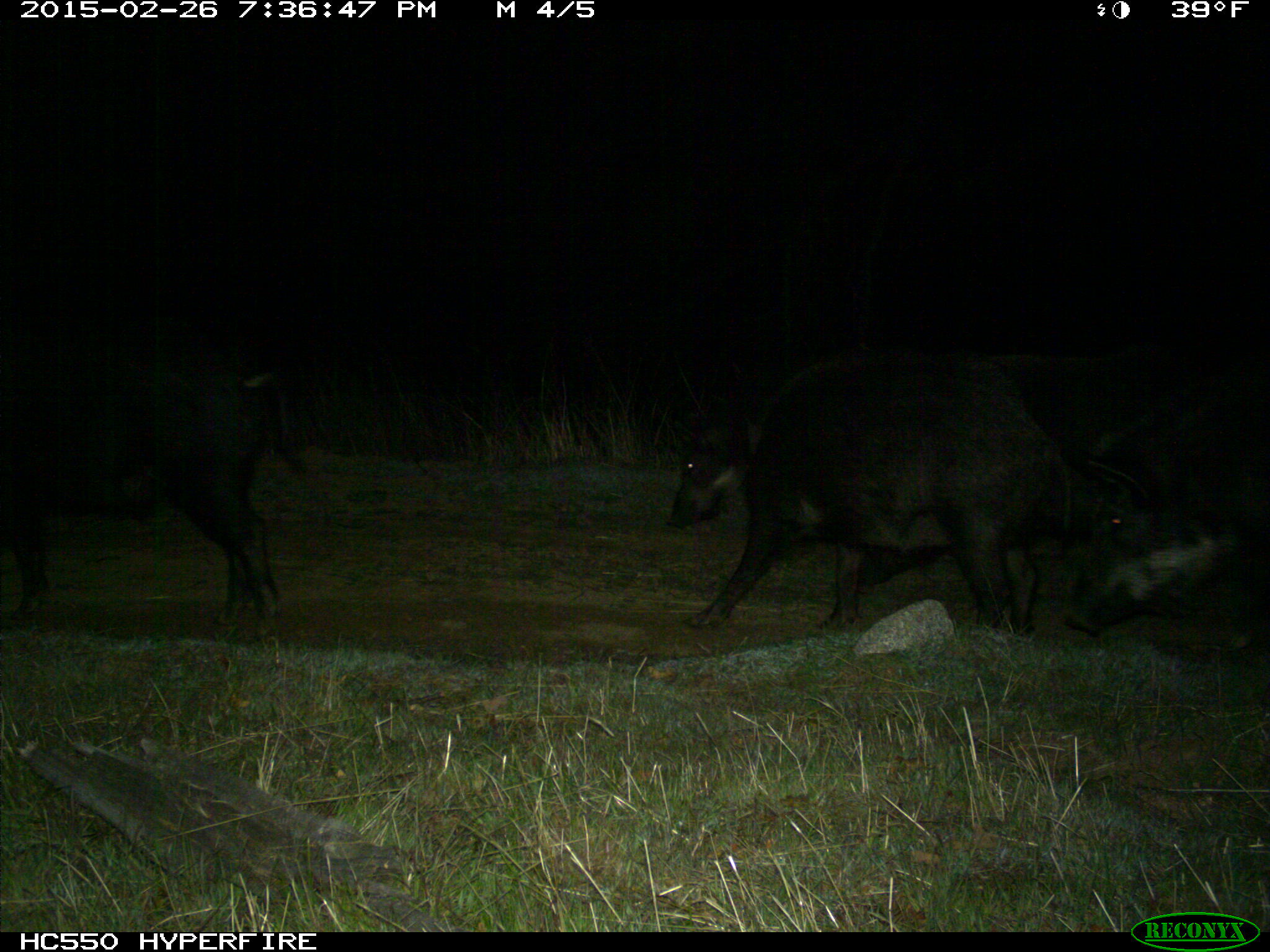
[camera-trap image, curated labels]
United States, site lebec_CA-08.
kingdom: Animalia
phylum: Chordata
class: Mammalia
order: Artiodactyla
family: Suidae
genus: Sus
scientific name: Sus scrofa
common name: wild boar